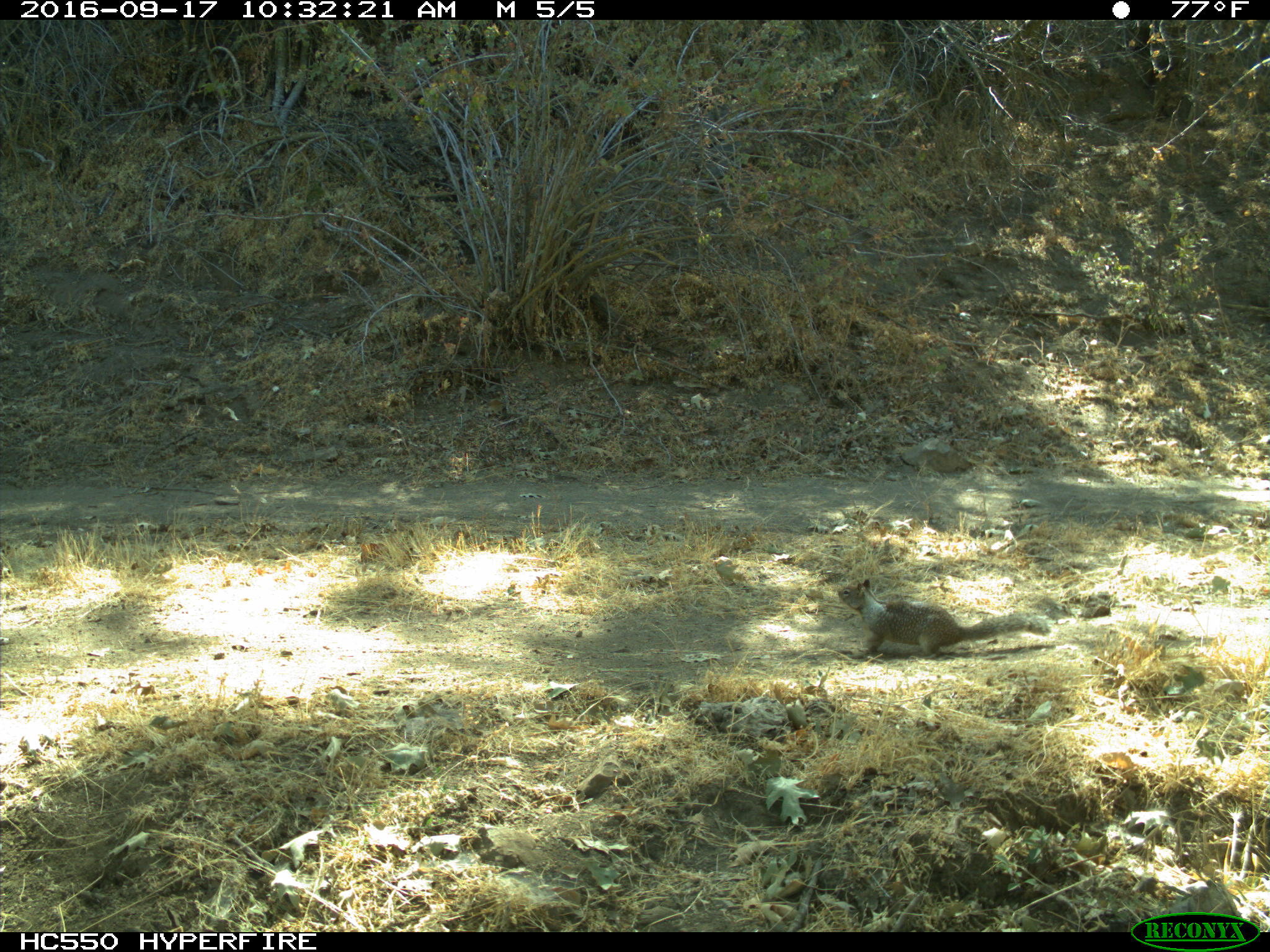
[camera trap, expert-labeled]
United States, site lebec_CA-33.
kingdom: Animalia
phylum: Chordata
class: Mammalia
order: Rodentia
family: Sciuridae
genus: Otospermophilus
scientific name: Otospermophilus beecheyi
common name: california ground squirrel